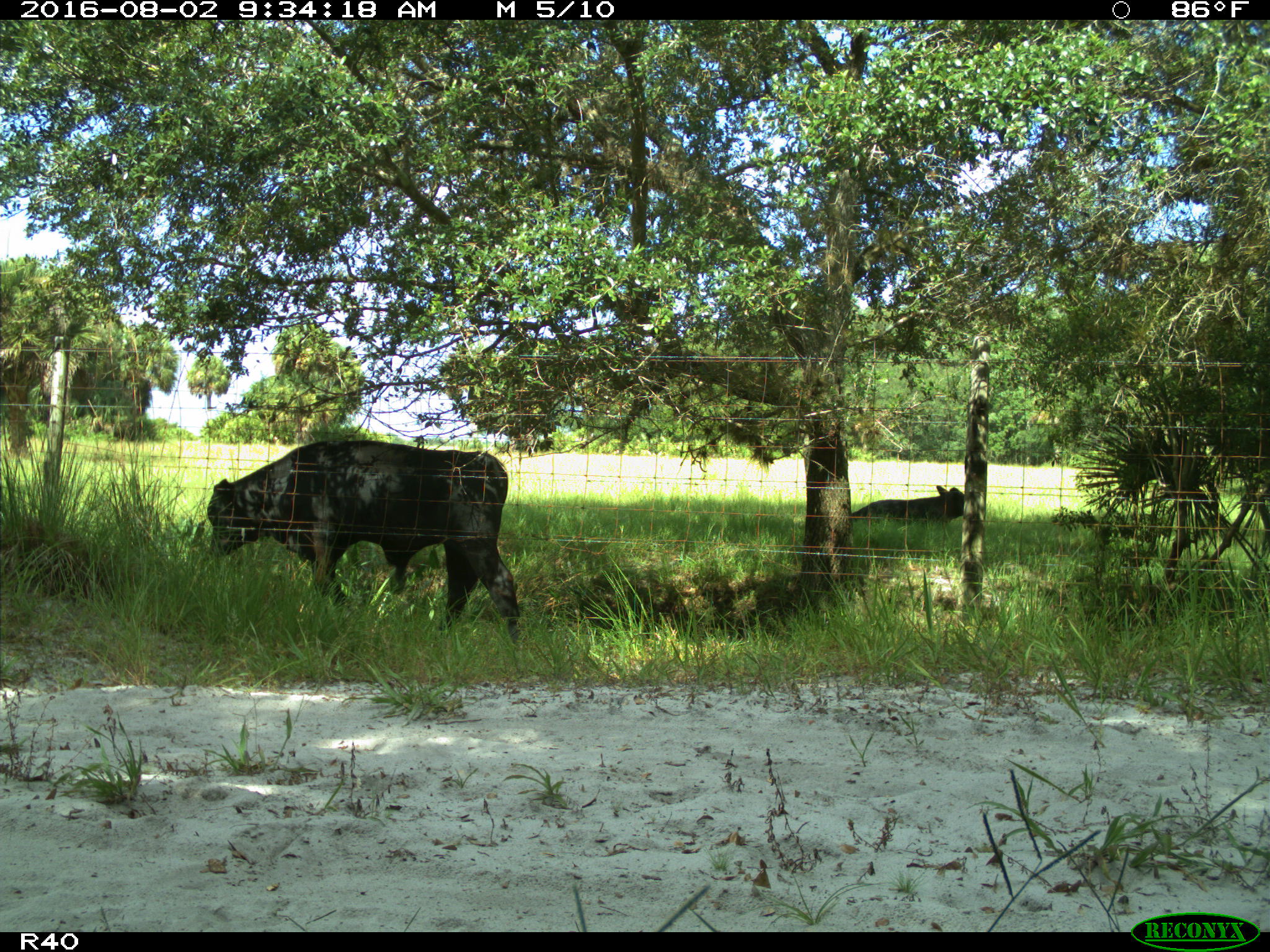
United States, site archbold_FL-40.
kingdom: Animalia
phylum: Chordata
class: Mammalia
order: Artiodactyla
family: Bovidae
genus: Bos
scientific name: Bos taurus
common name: domestic cow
Bos taurus (domestic cow).